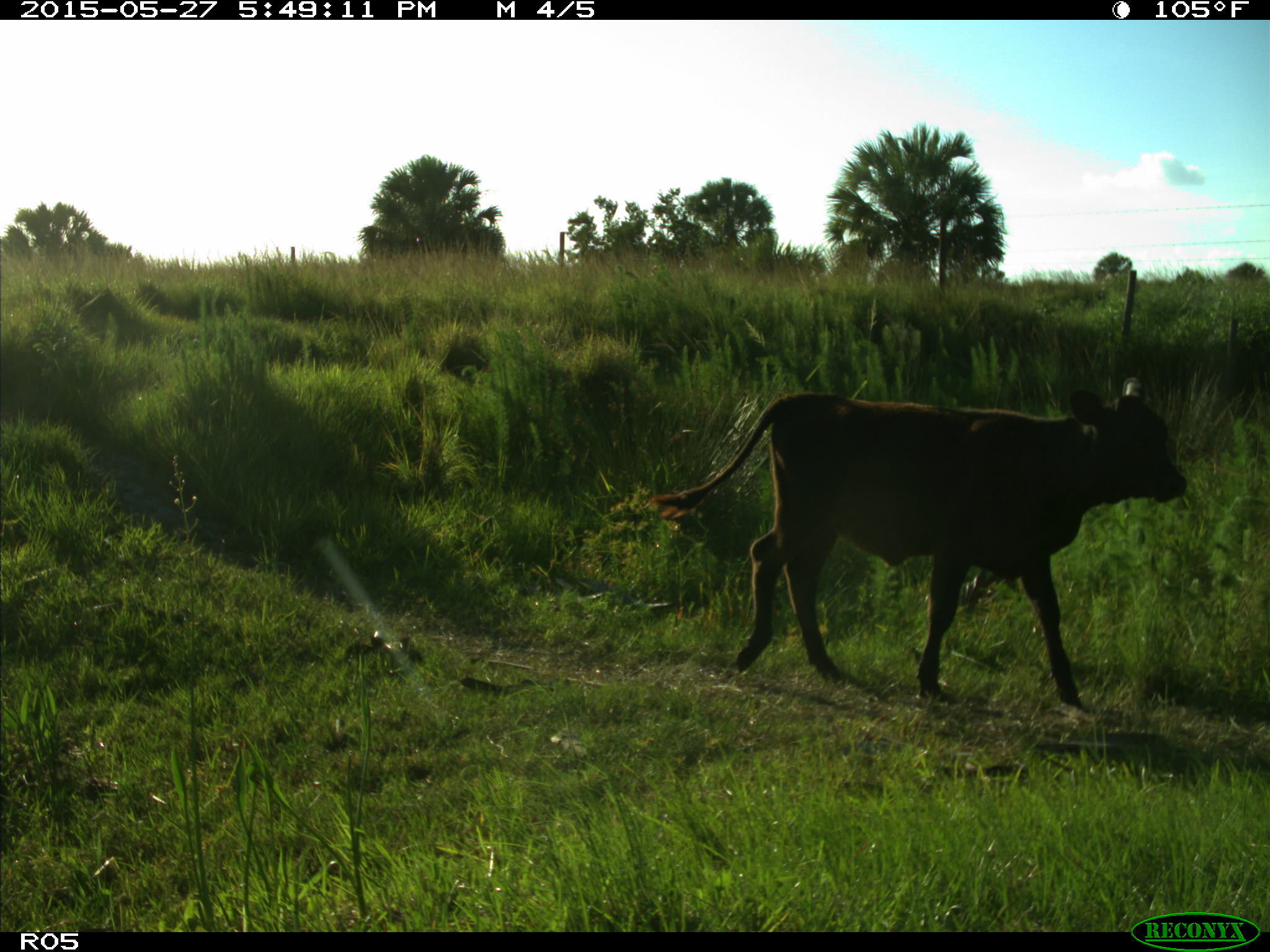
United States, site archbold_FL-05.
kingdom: Animalia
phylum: Chordata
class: Mammalia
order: Artiodactyla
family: Bovidae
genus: Bos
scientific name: Bos taurus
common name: domestic cow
Bos taurus (domestic cow).